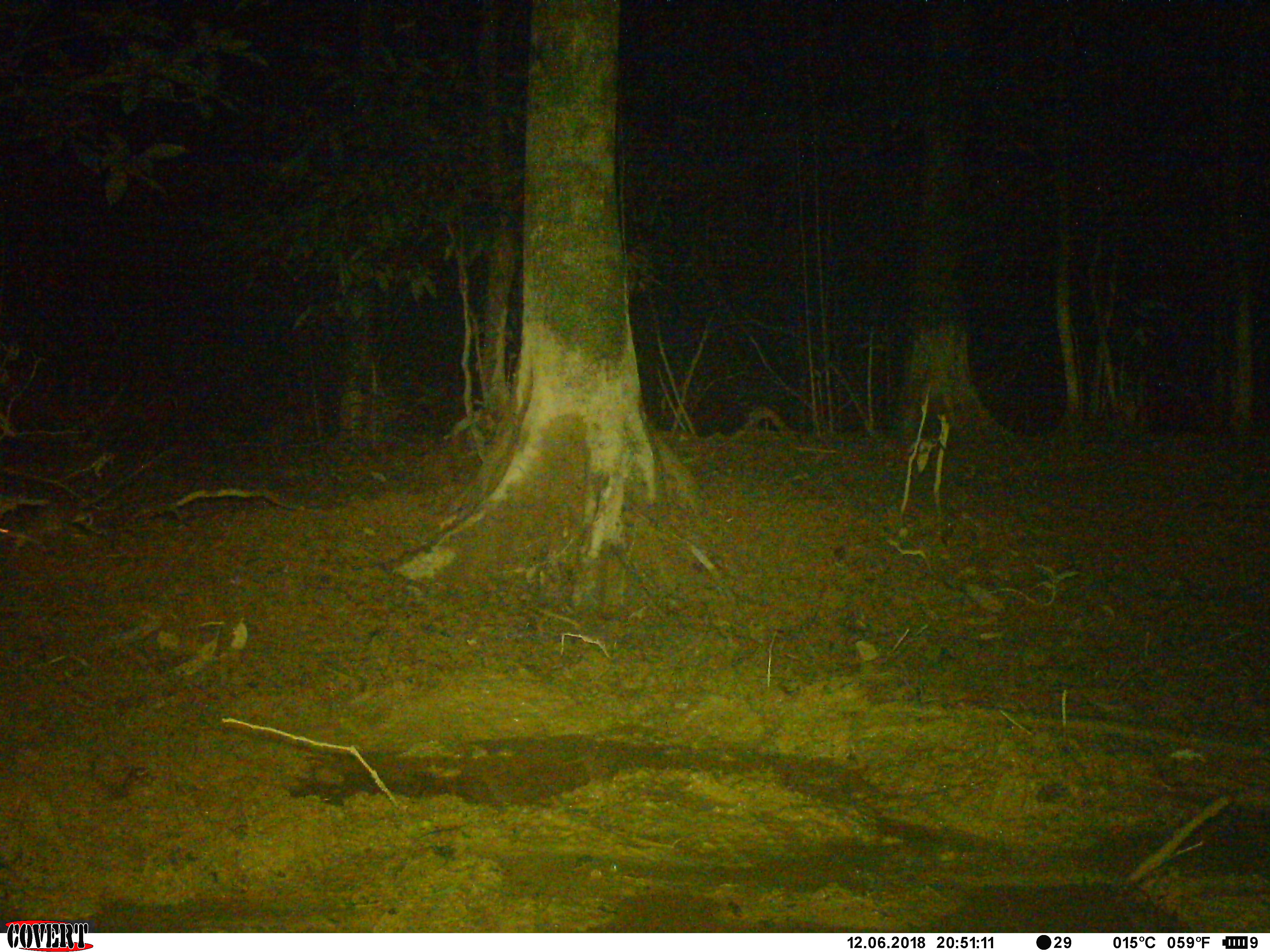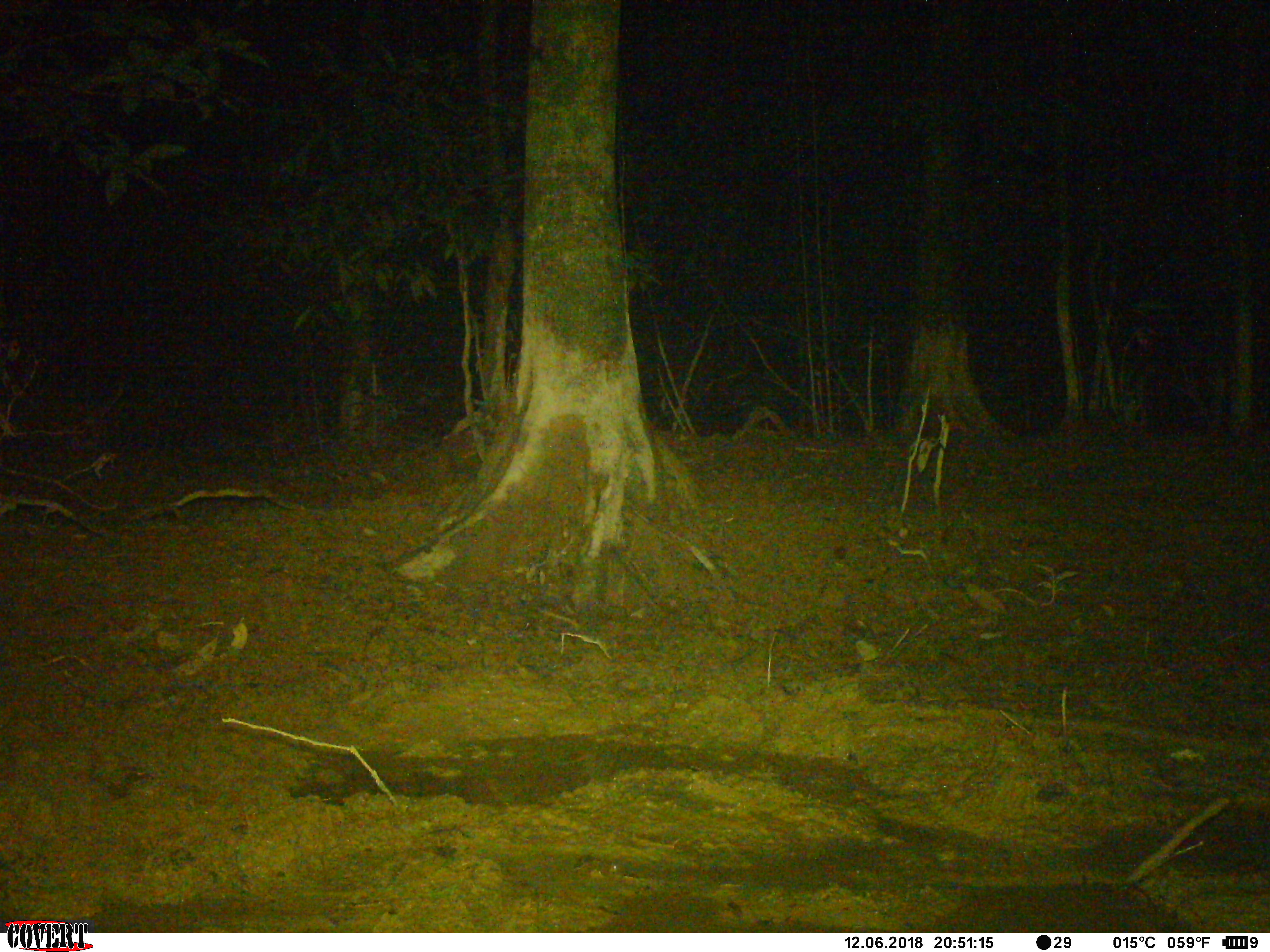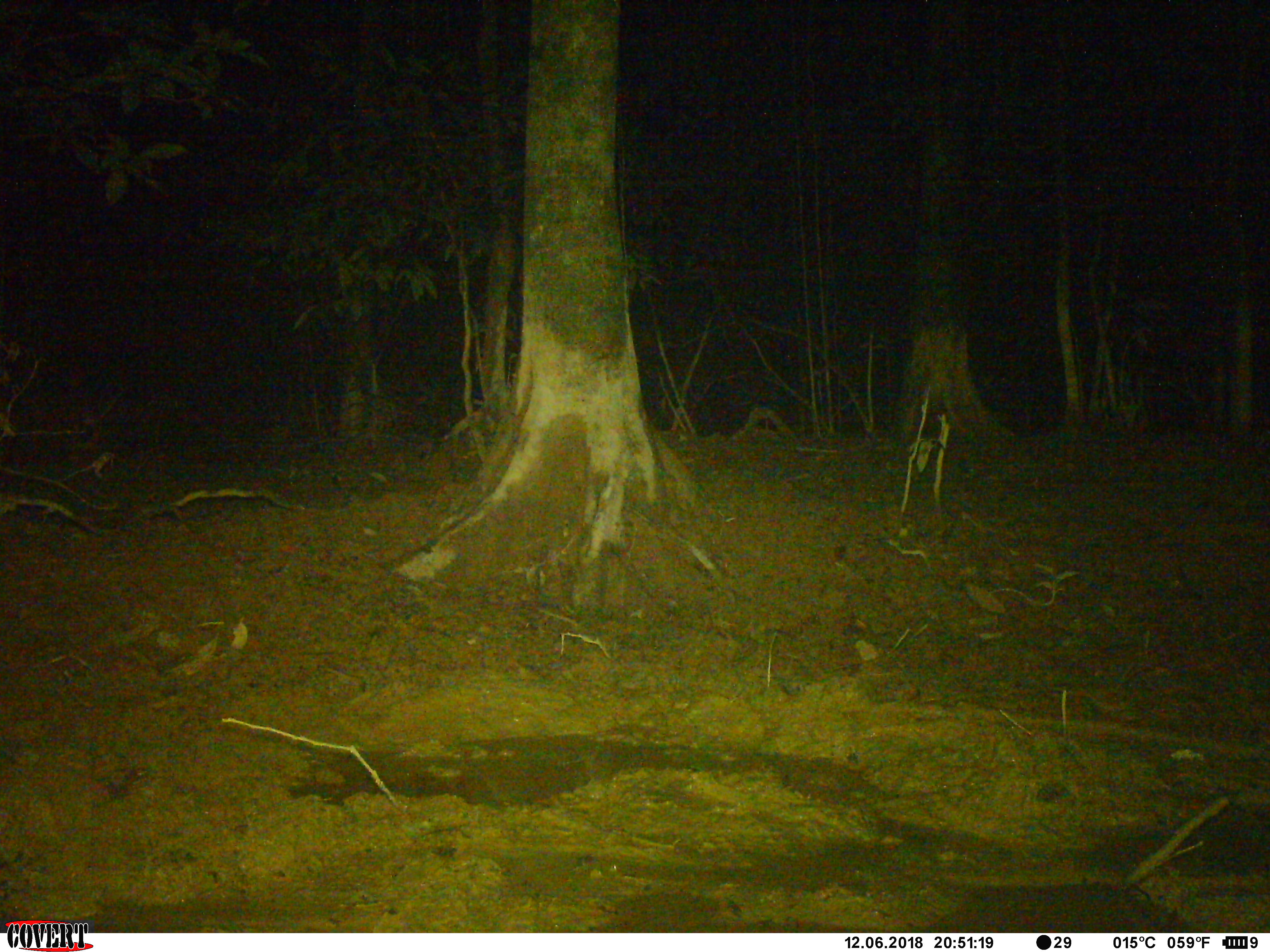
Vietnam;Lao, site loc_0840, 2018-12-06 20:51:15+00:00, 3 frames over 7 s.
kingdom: Animalia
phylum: Chordata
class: Mammalia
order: Rodentia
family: Muridae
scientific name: Muridae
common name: old-world mice and rats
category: unidentified murid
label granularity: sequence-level